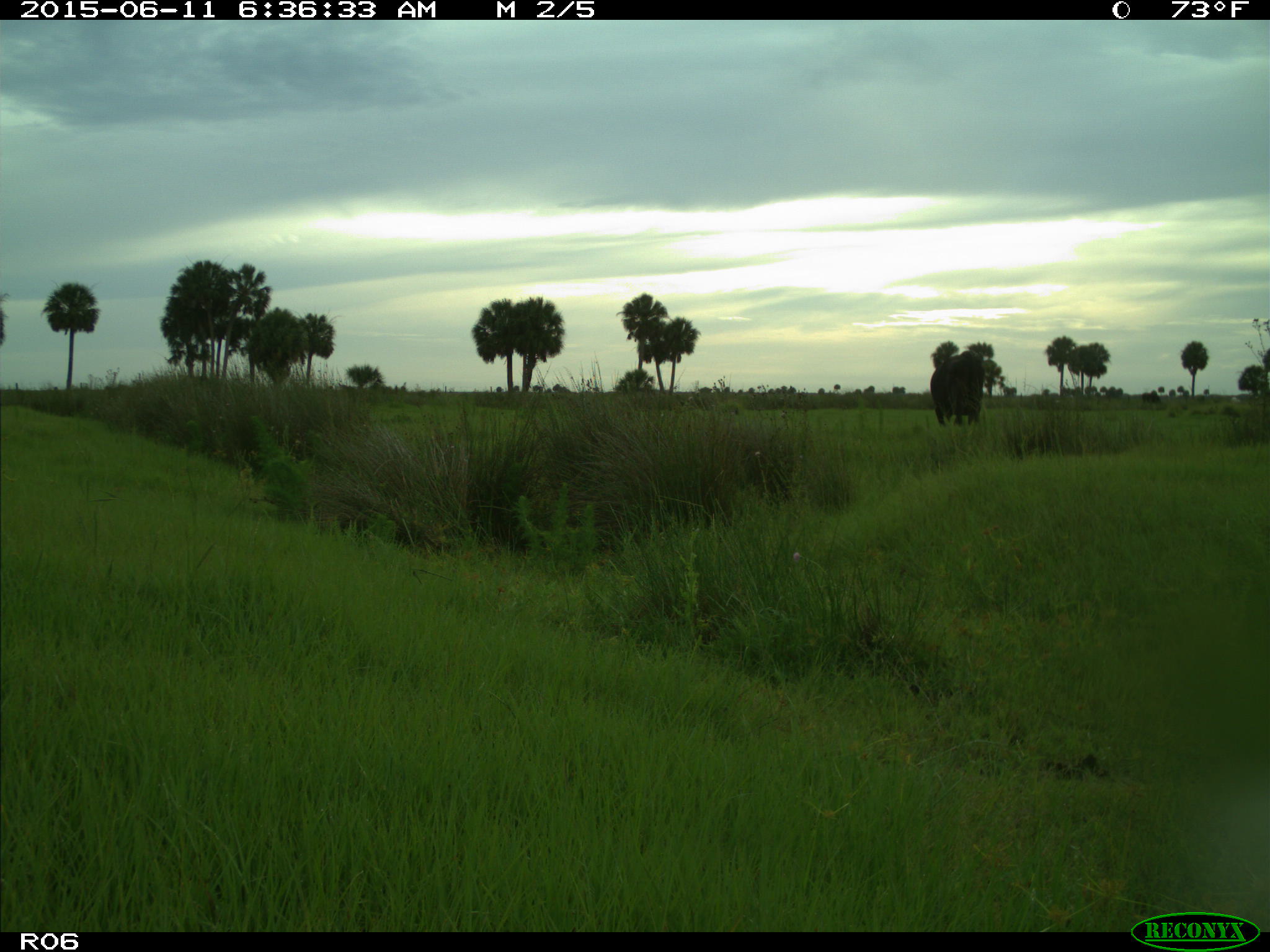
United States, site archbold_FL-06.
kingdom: Animalia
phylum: Chordata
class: Mammalia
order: Artiodactyla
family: Bovidae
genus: Bos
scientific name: Bos taurus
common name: domestic cow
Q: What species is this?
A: Bos taurus (domestic cow).